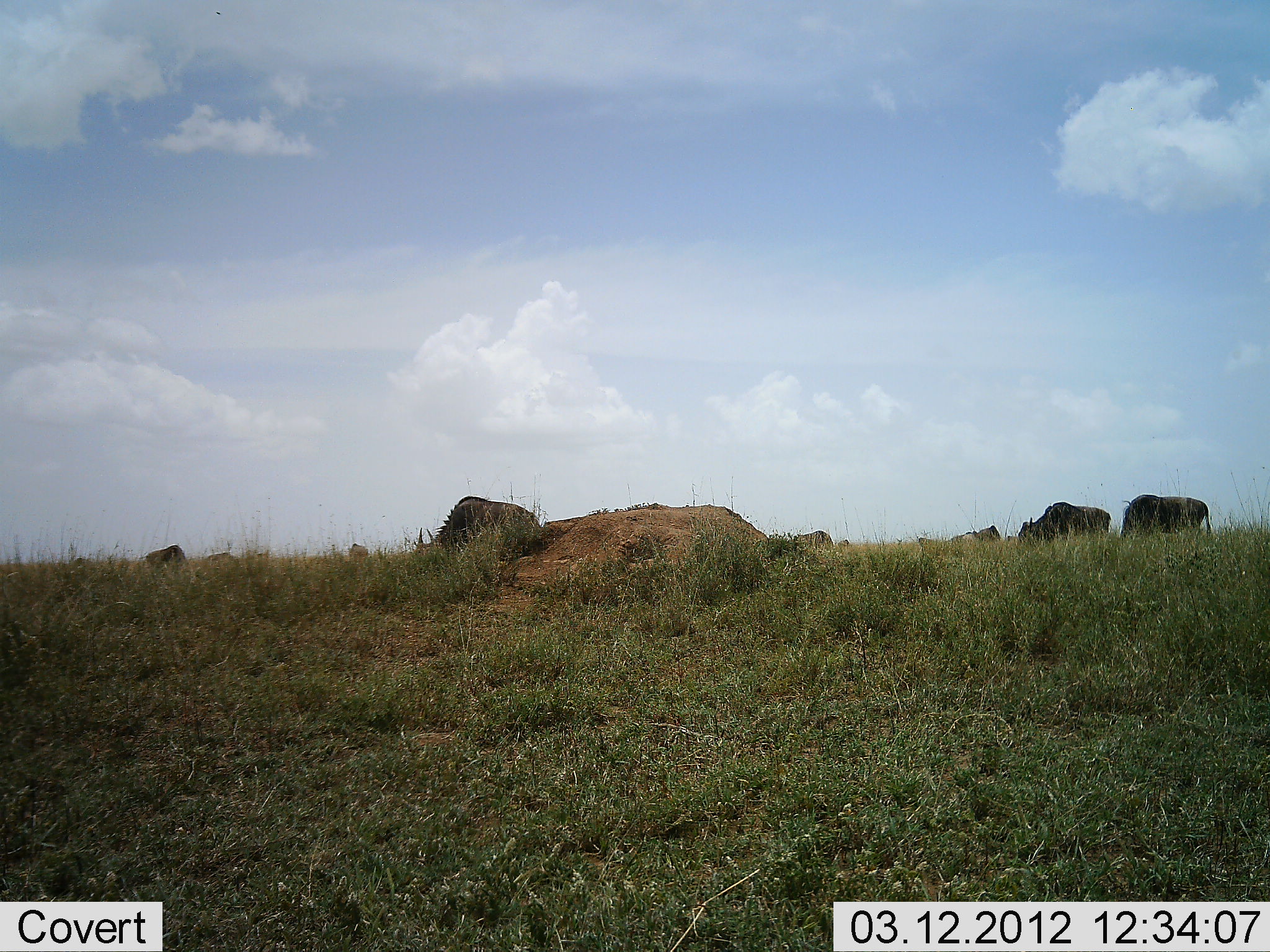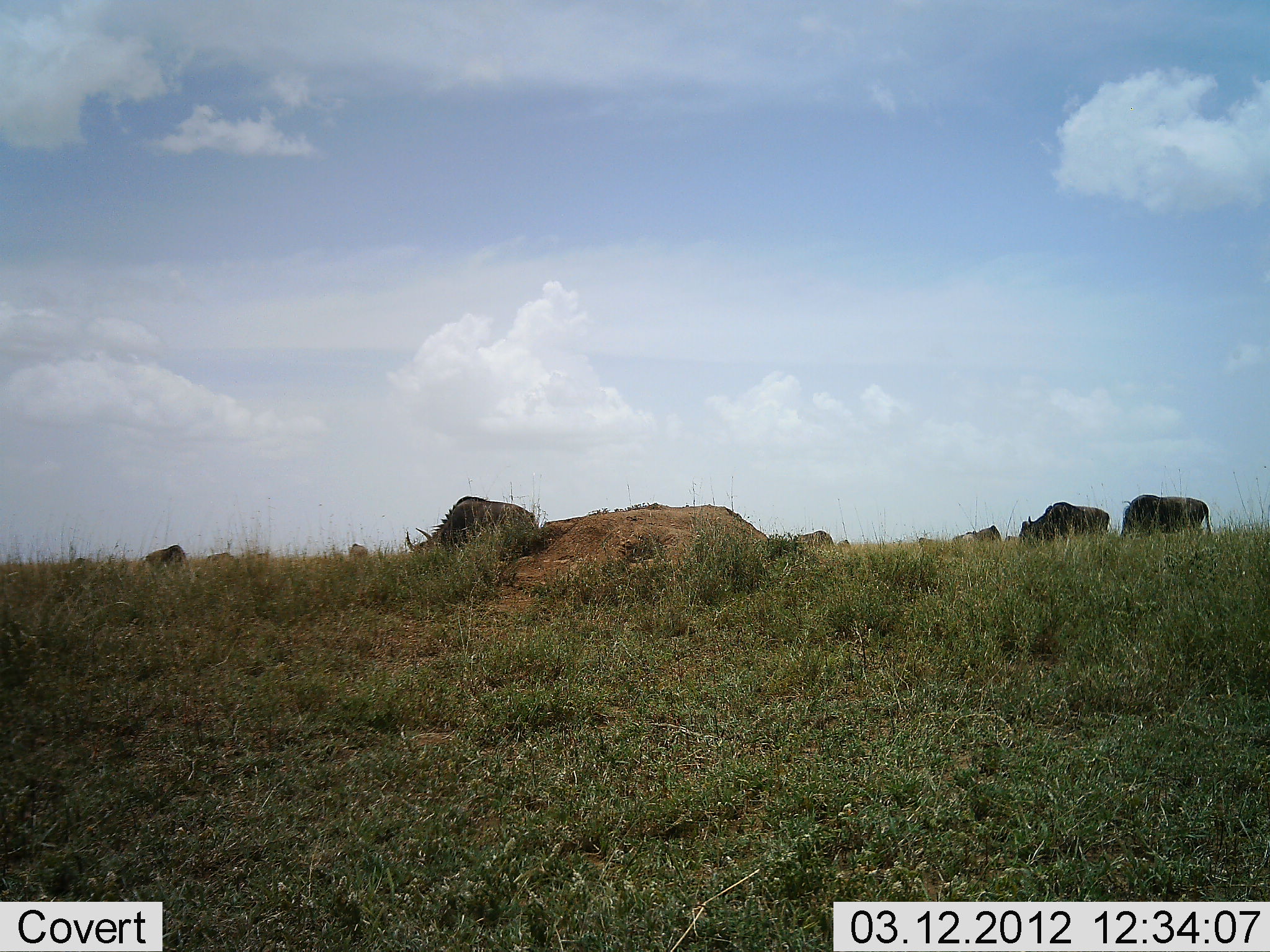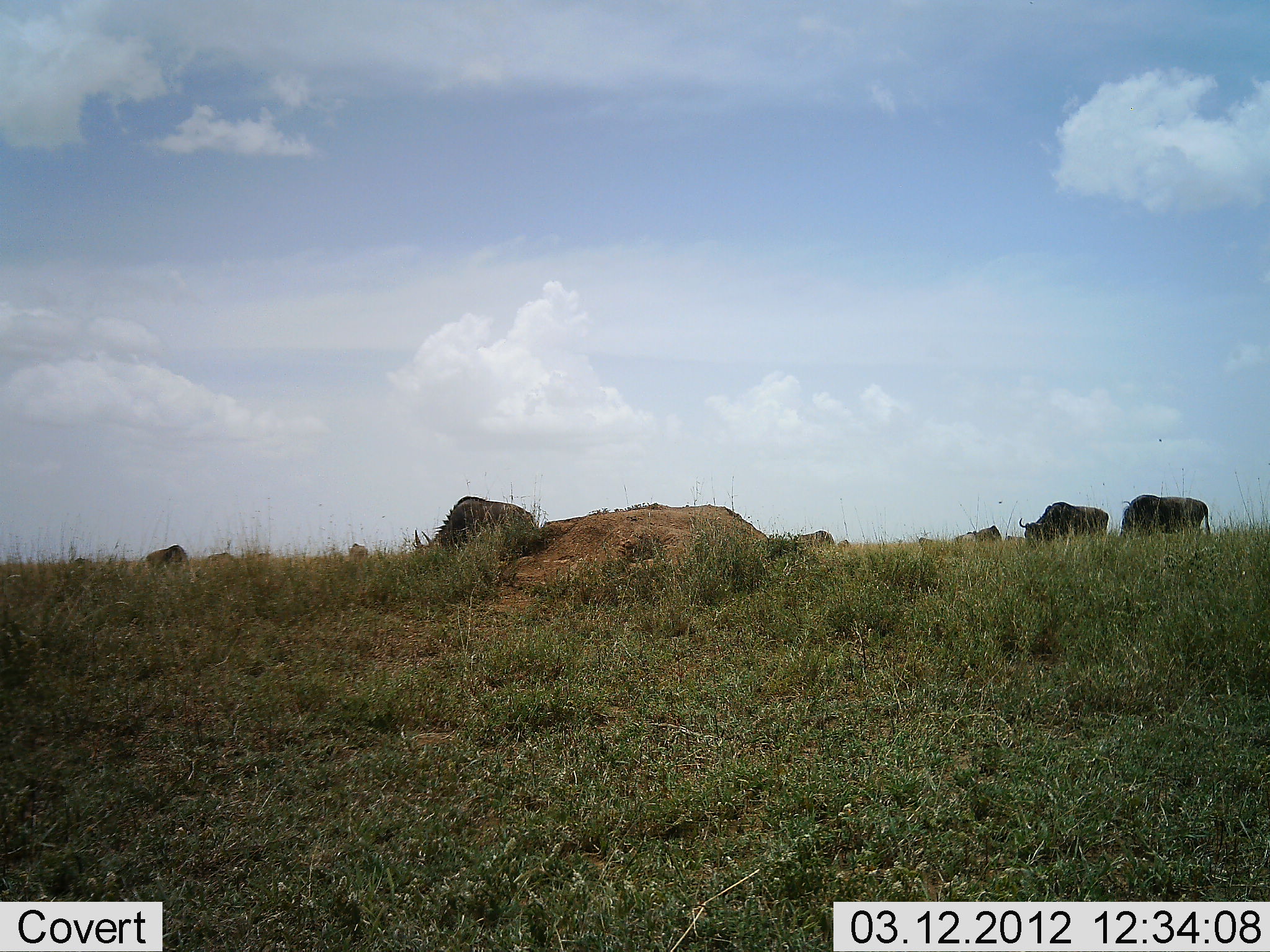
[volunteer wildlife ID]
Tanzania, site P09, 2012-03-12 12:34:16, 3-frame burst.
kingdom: Animalia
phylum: Chordata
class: Mammalia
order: Artiodactyla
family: Bovidae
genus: Connochaetes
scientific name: Connochaetes taurinus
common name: blue wildebeest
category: wildebeest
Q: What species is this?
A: Wildebeest (blue wildebeest) (Connochaetes taurinus).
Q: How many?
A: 7.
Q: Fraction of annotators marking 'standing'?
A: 40%.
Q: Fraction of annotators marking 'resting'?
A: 0%.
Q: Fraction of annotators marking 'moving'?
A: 0%.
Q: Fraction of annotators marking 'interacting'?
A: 0%.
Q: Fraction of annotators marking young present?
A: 0%.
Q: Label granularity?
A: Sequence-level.